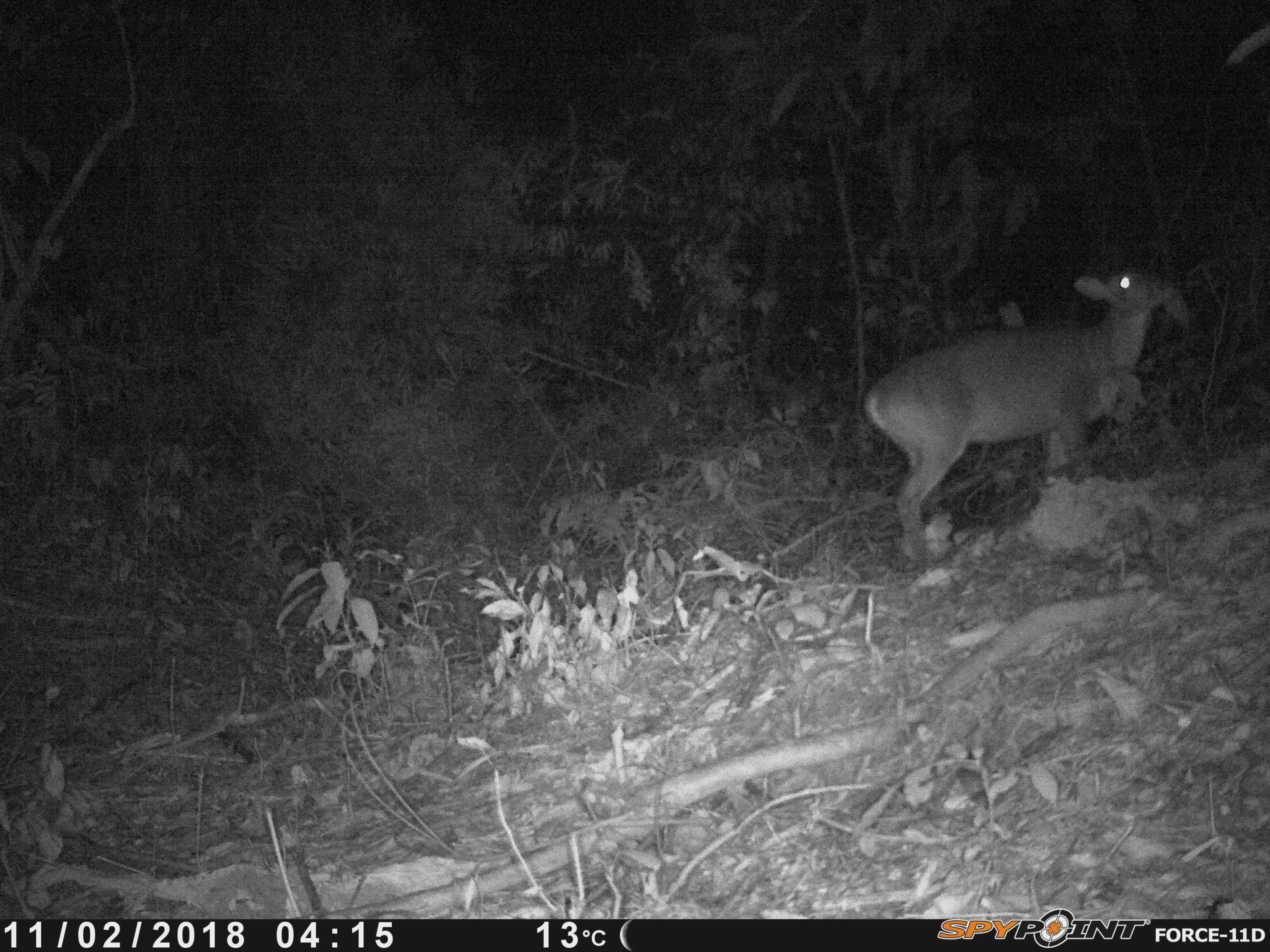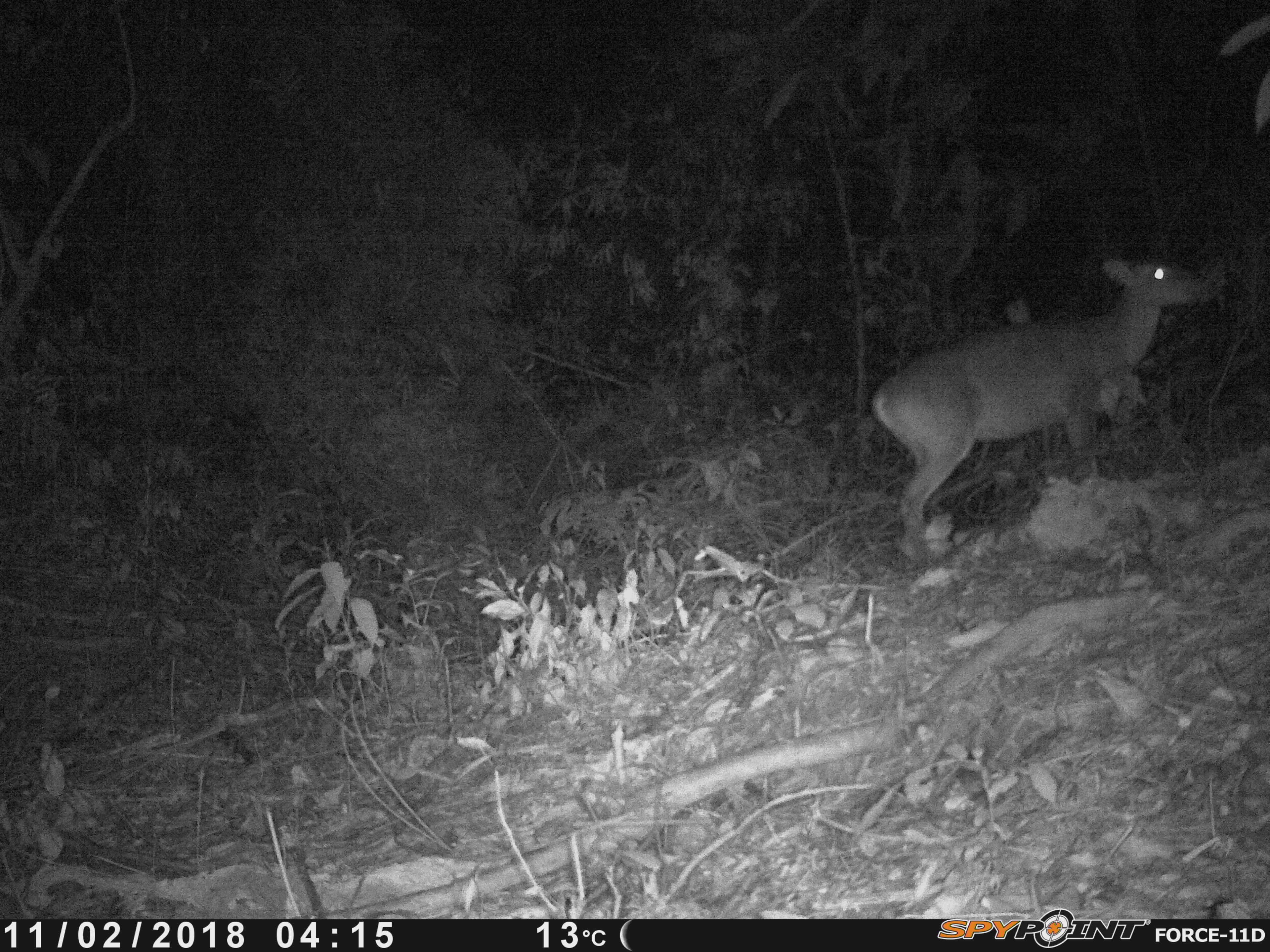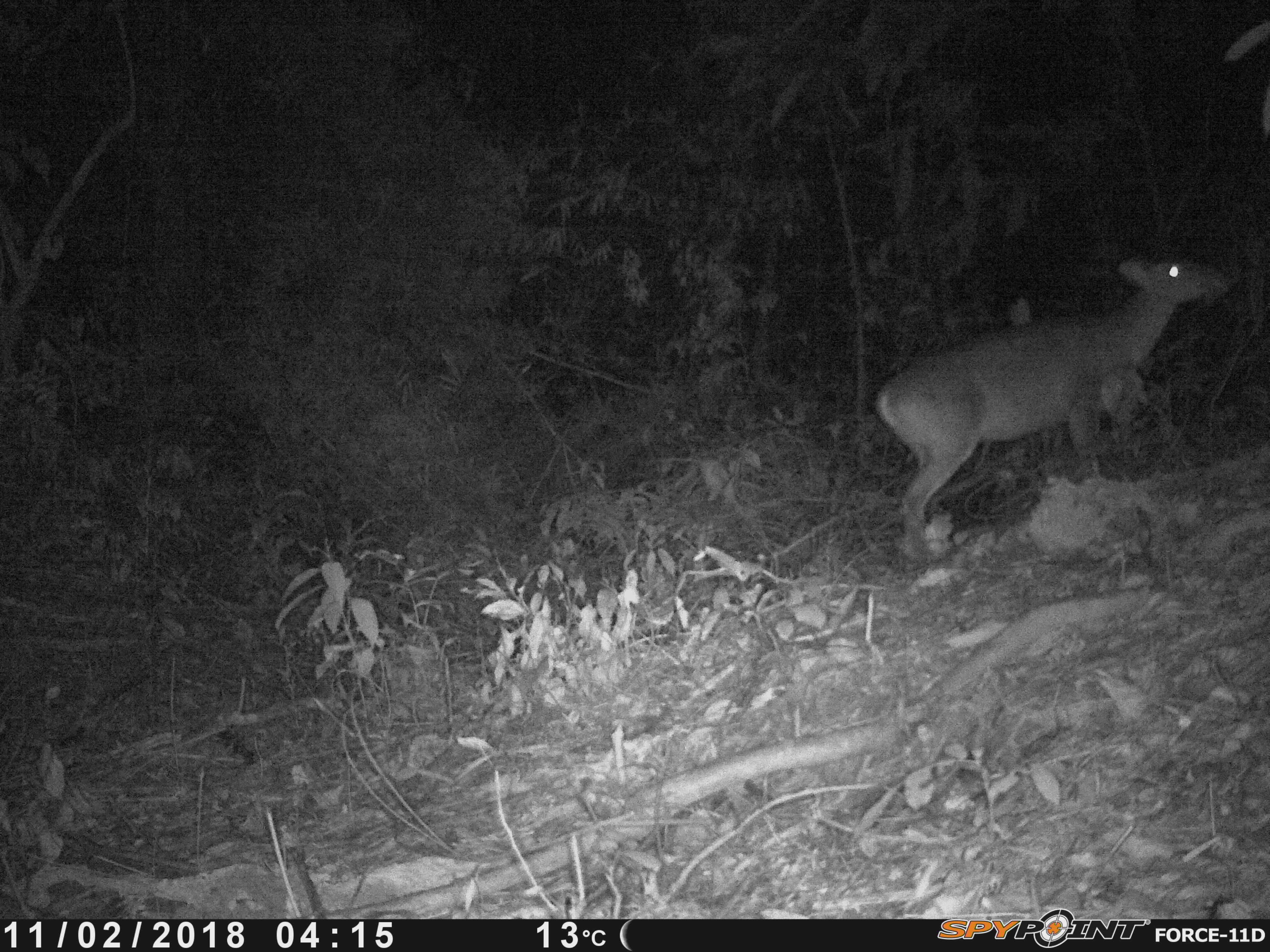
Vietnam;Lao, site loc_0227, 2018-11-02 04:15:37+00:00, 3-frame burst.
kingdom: Animalia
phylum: Chordata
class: Mammalia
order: Artiodactyla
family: Cervidae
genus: Muntiacus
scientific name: Muntiacus vuquangensis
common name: large-antlered muntjac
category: large antlered muntjac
Large antlered muntjac (large-antlered muntjac) (Muntiacus vuquangensis). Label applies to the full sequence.